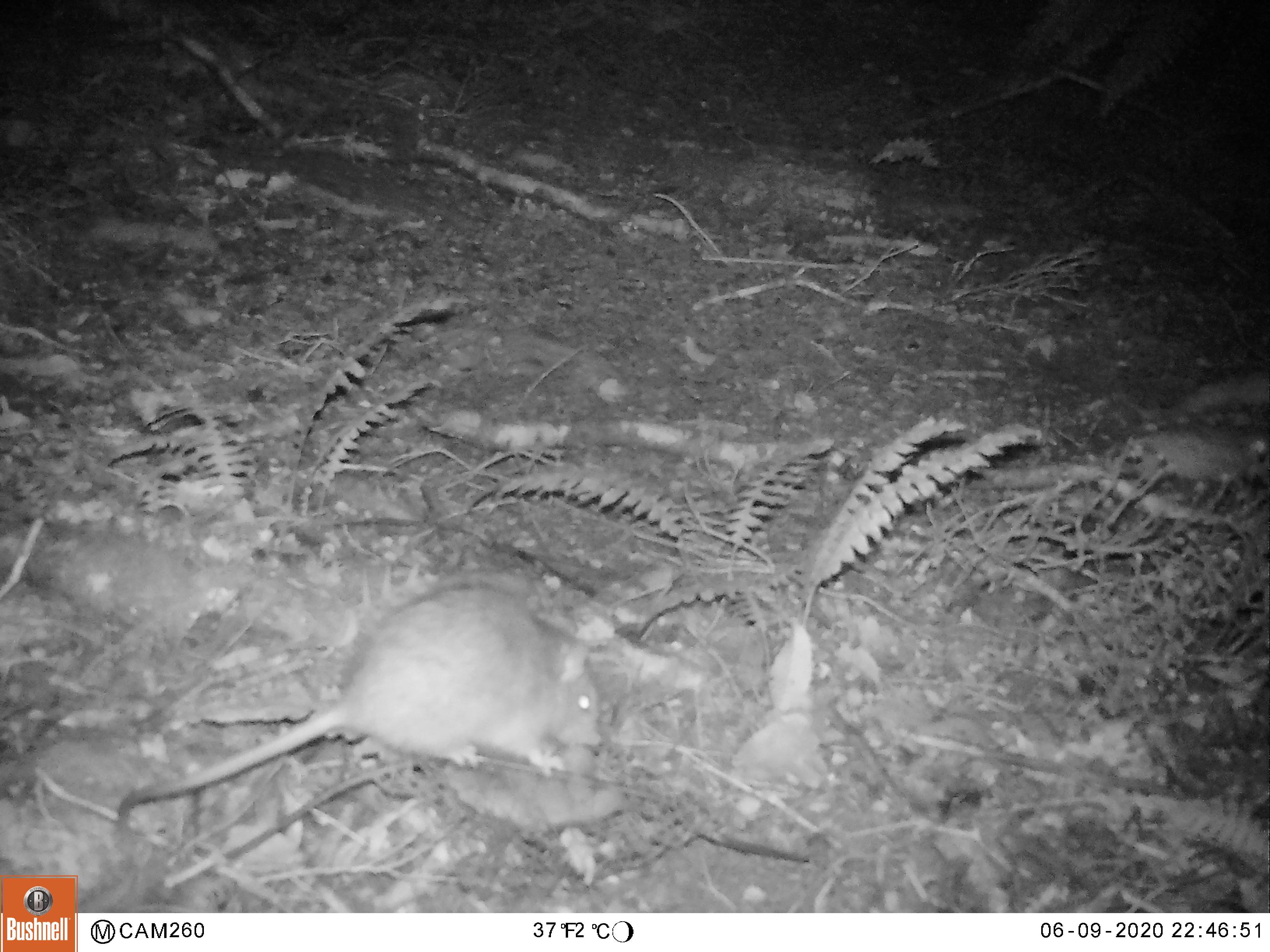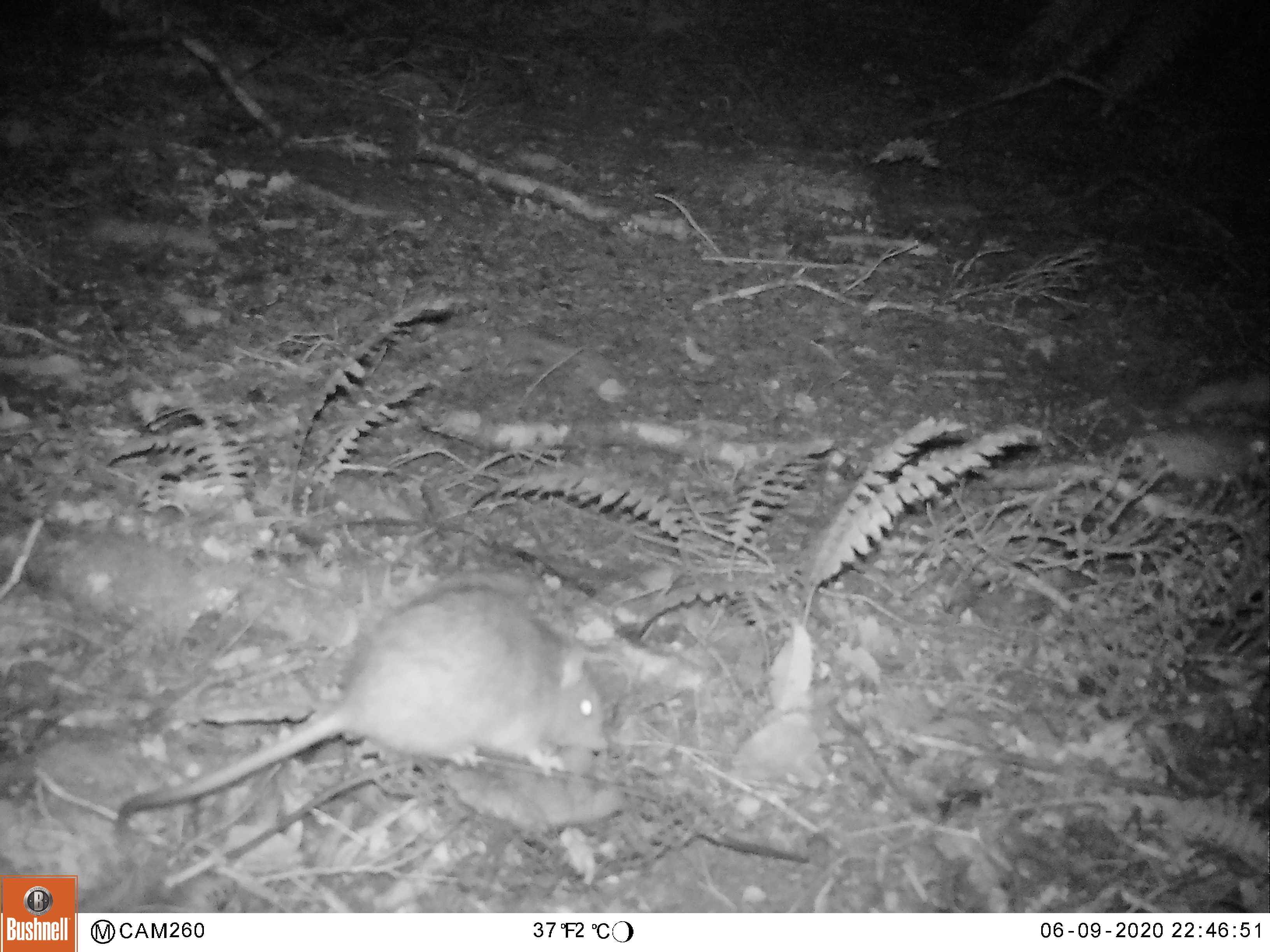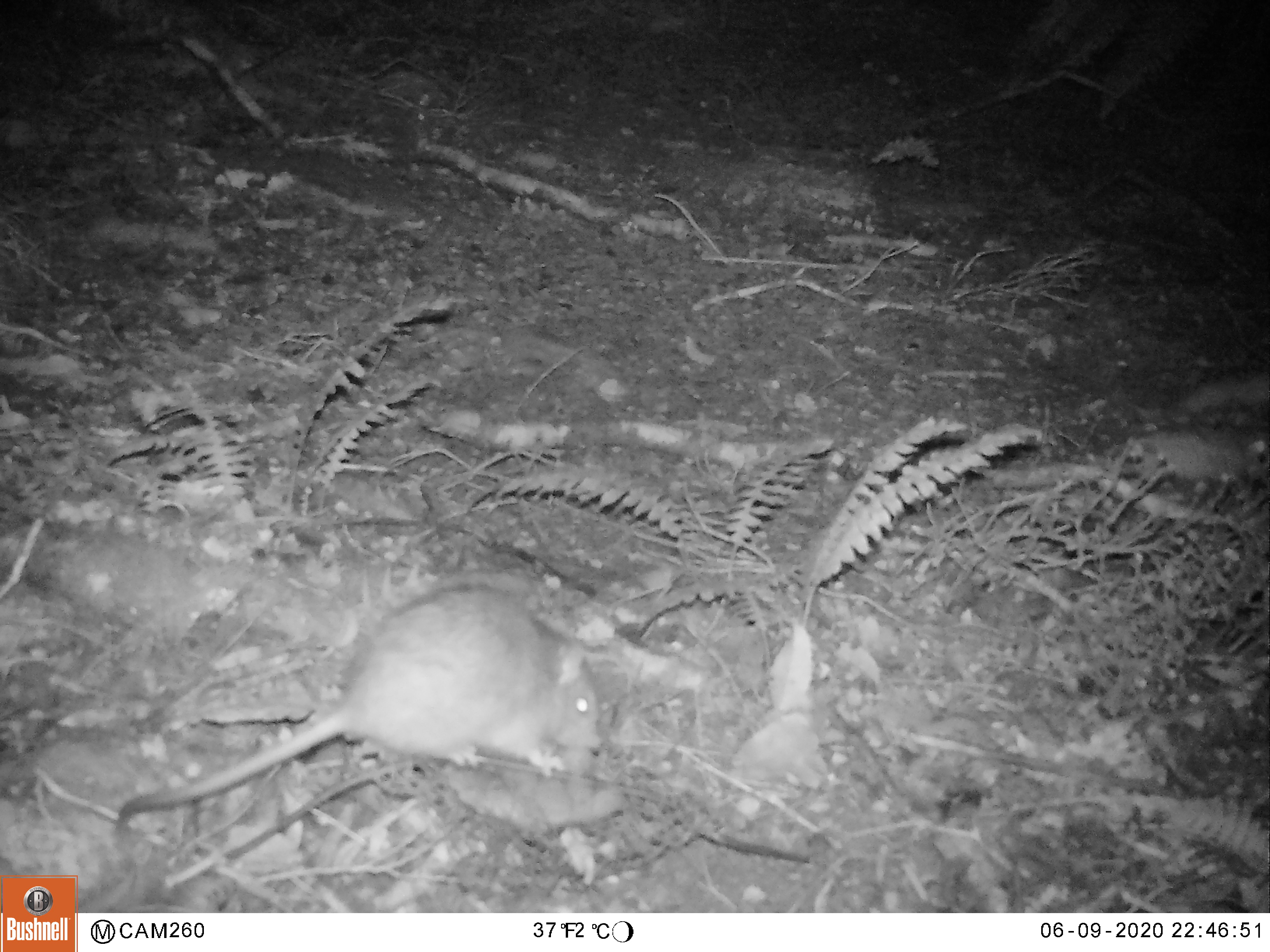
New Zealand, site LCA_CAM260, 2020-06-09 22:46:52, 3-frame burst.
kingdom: Animalia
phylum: Chordata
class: Mammalia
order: Rodentia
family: Muridae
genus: Rattus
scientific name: Rattus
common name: rat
Rat (Rattus).